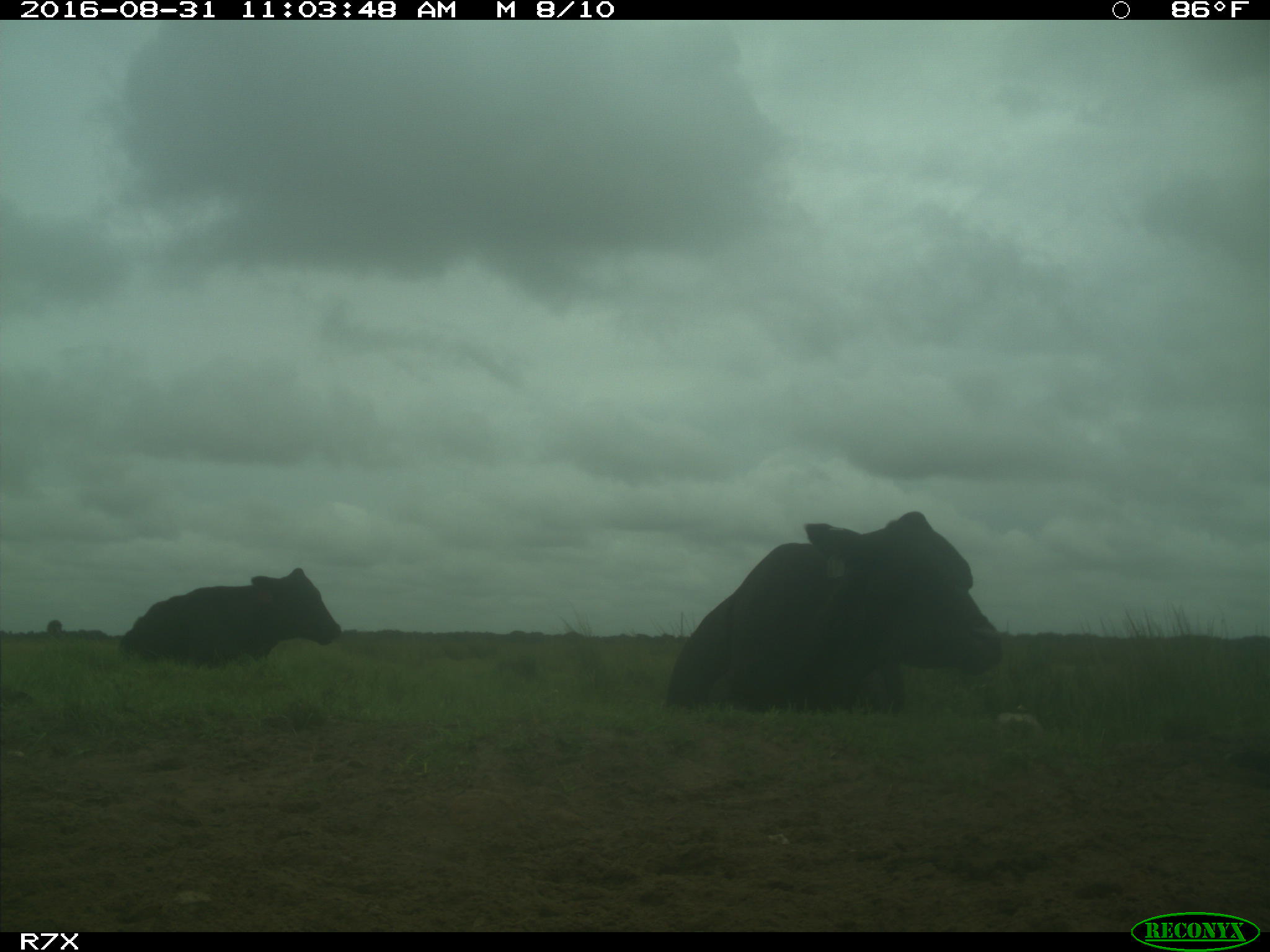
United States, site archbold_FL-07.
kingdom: Animalia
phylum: Chordata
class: Mammalia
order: Artiodactyla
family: Bovidae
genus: Bos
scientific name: Bos taurus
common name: domestic cow